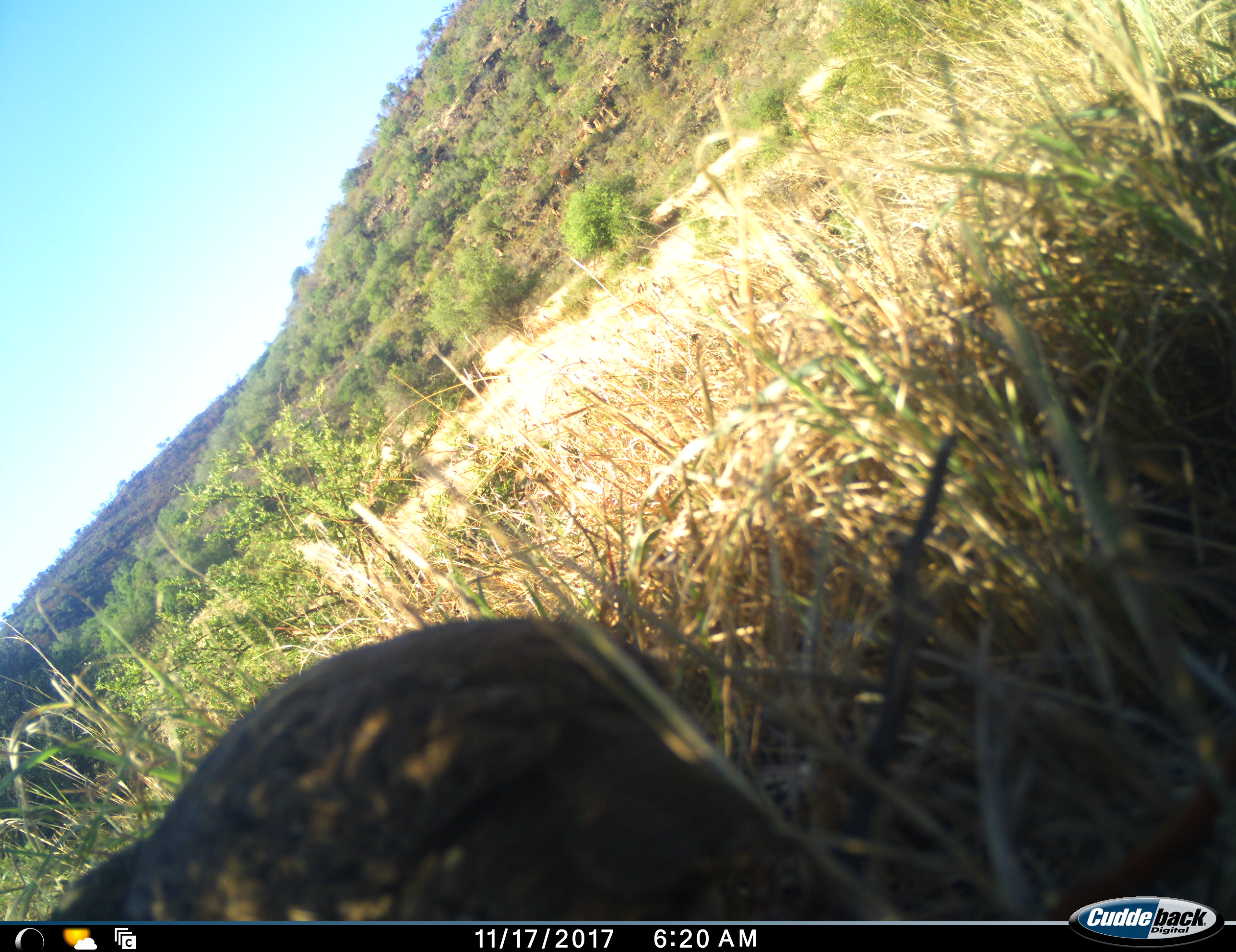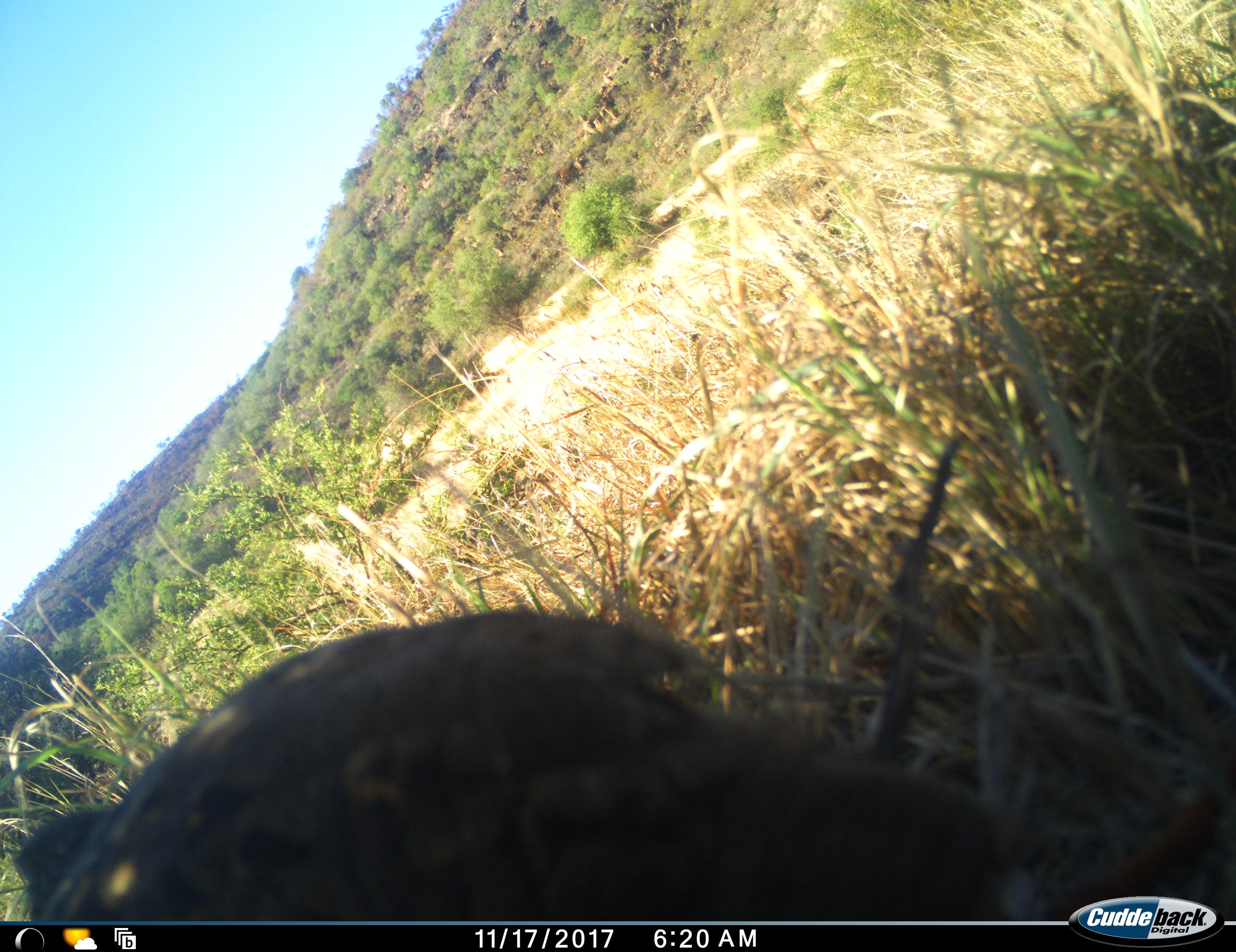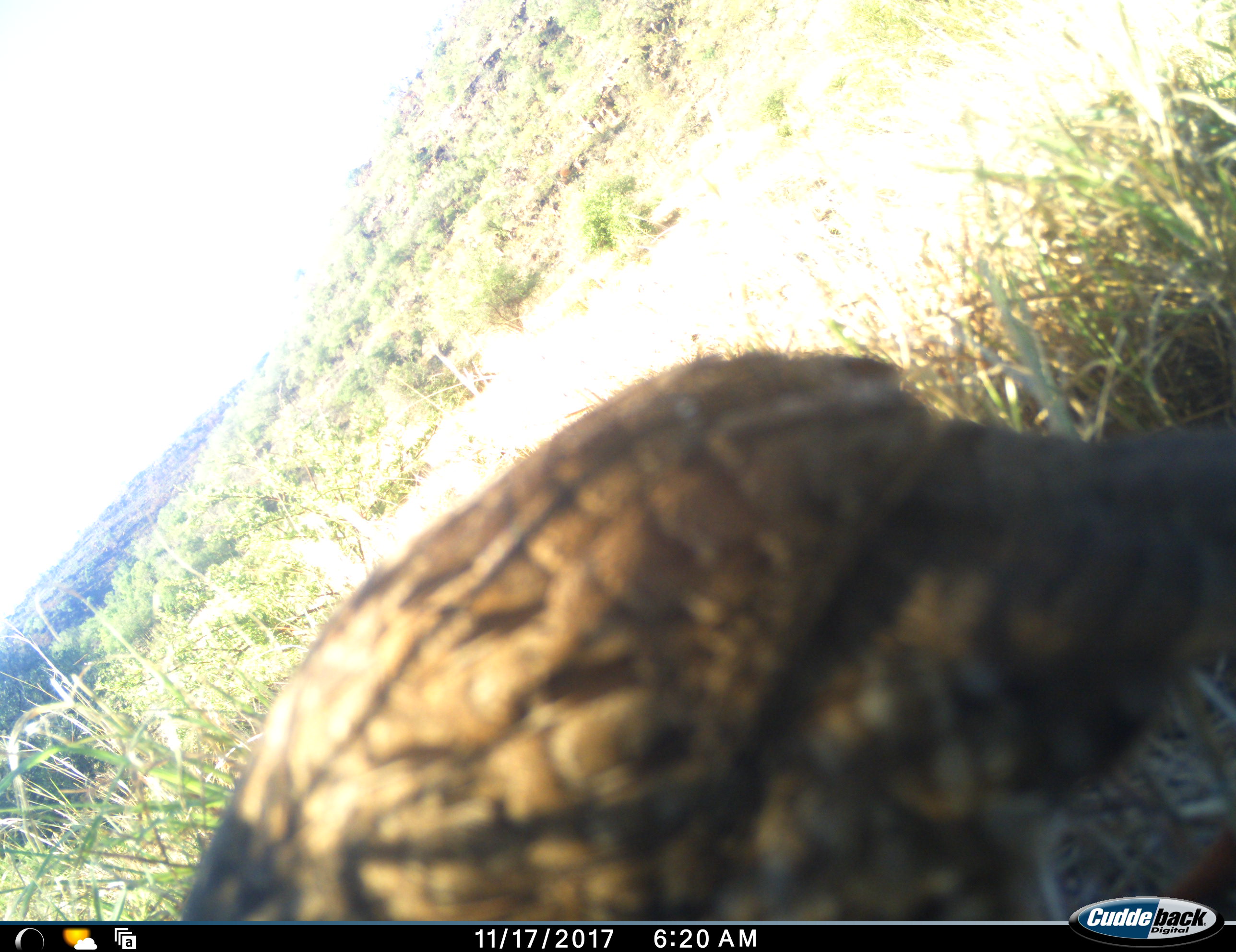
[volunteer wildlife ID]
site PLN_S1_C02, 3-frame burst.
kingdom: Animalia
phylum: Chordata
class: Aves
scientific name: Aves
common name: bird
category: birdother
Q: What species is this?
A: Birdother (bird) (Aves).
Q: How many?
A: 1.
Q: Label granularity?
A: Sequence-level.